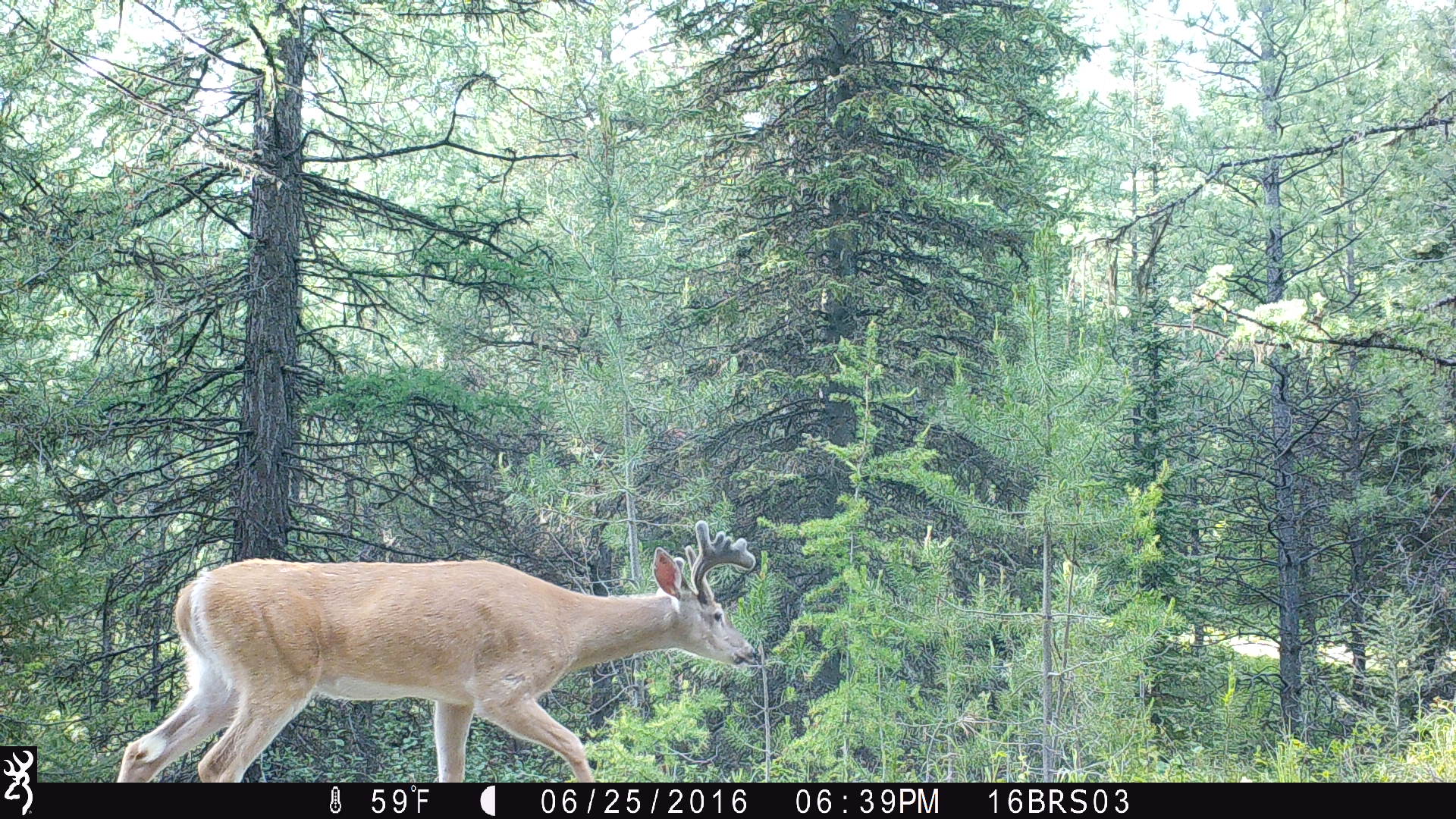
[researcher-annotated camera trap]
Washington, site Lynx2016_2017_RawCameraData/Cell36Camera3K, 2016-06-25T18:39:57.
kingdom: Animalia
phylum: Chordata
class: Mammalia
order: Artiodactyla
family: Cervidae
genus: Odocoileus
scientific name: Odocoileus virginianus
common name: white-tailed deer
Odocoileus virginianus (white-tailed deer). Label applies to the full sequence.